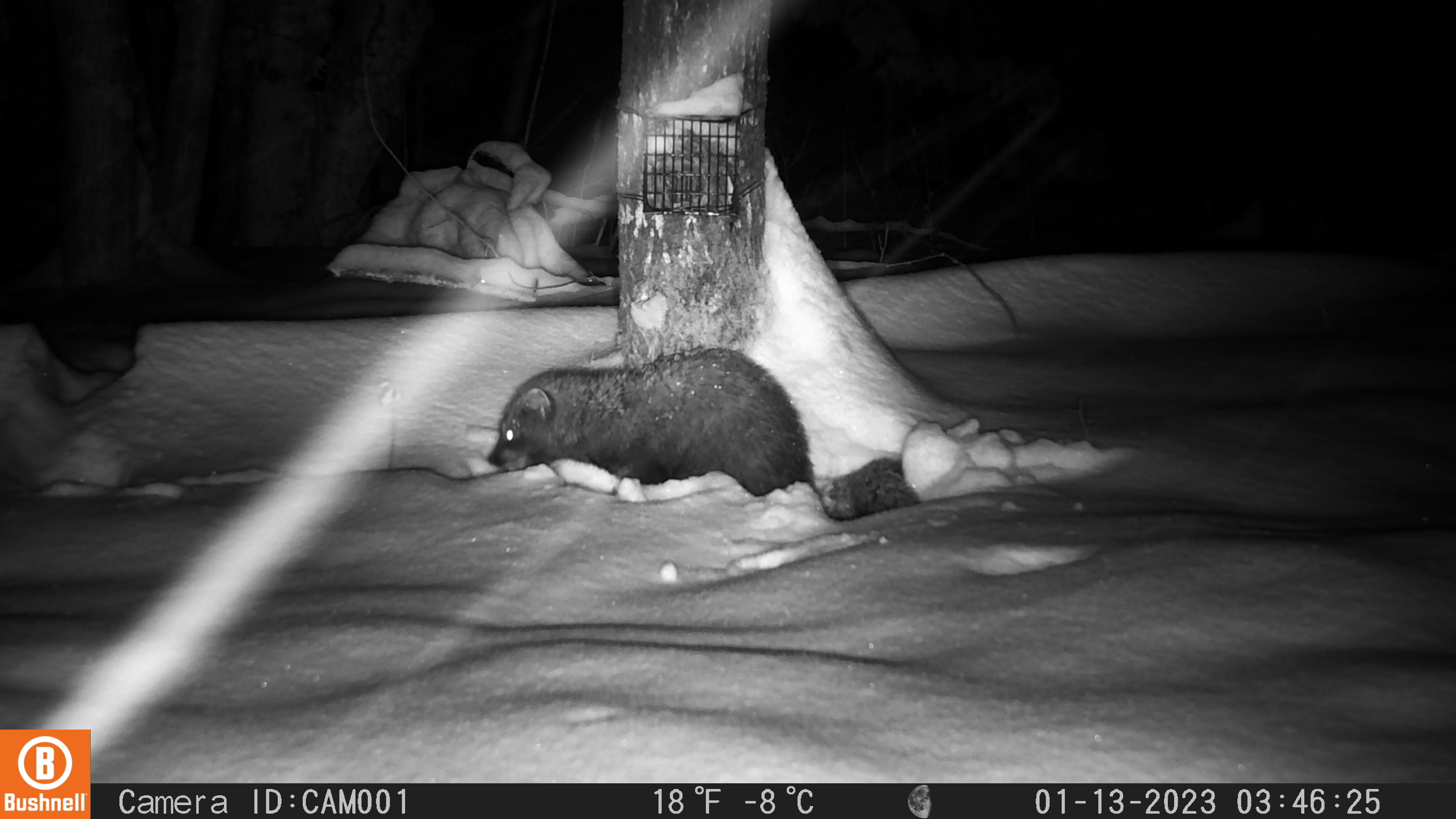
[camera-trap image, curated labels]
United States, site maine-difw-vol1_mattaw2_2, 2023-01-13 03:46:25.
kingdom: Animalia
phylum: Chordata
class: Mammalia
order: Carnivora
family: Mustelidae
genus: Pekania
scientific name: Pekania pennanti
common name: fisher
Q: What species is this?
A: Fisher (Pekania pennanti).